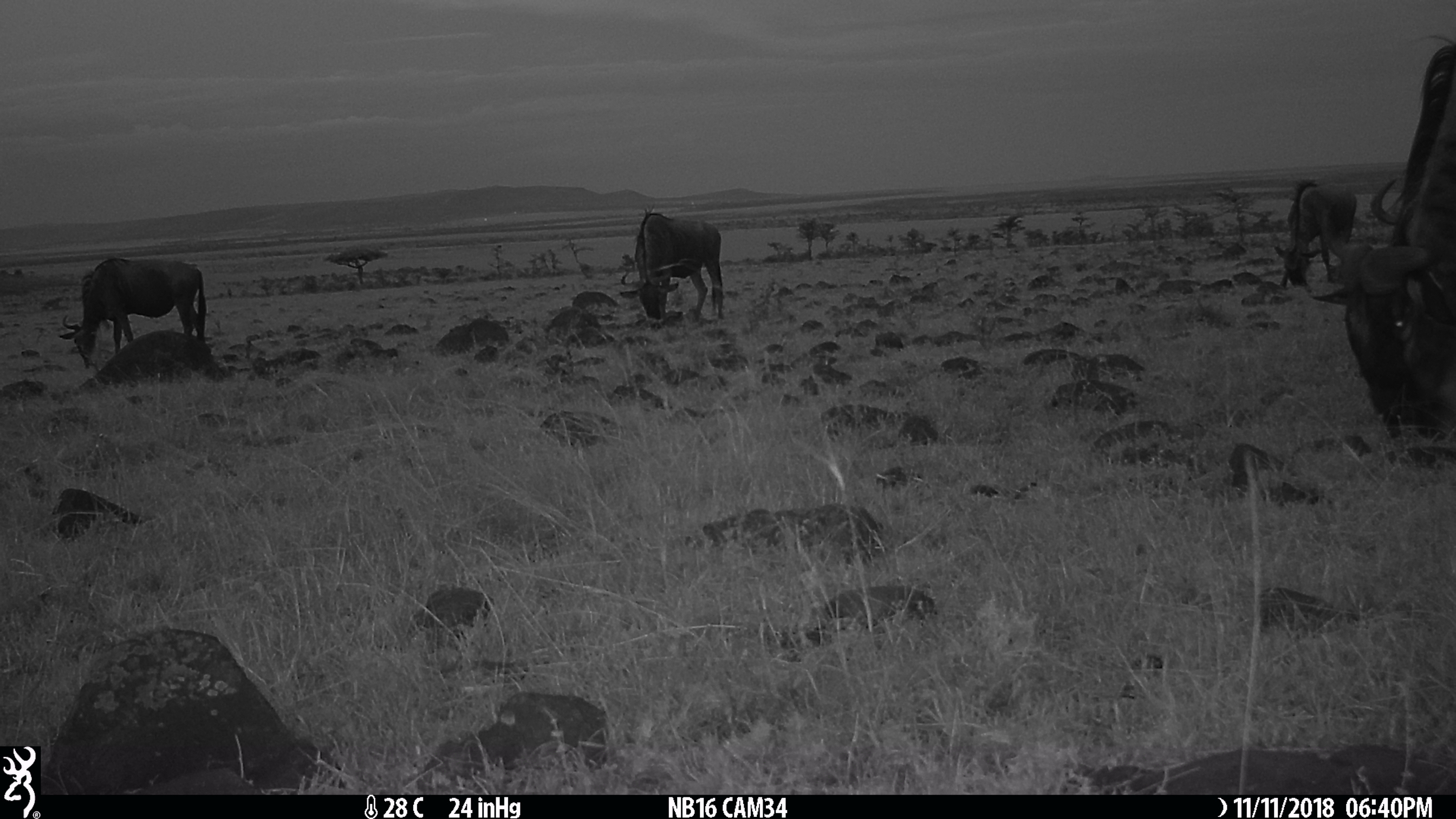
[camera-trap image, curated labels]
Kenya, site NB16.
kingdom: Animalia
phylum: Chordata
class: Mammalia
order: Artiodactyla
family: Bovidae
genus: Connochaetes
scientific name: Connochaetes taurinus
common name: blue wildebeest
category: wildebeest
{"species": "wildebeest (blue wildebeest) (Connochaetes taurinus)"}